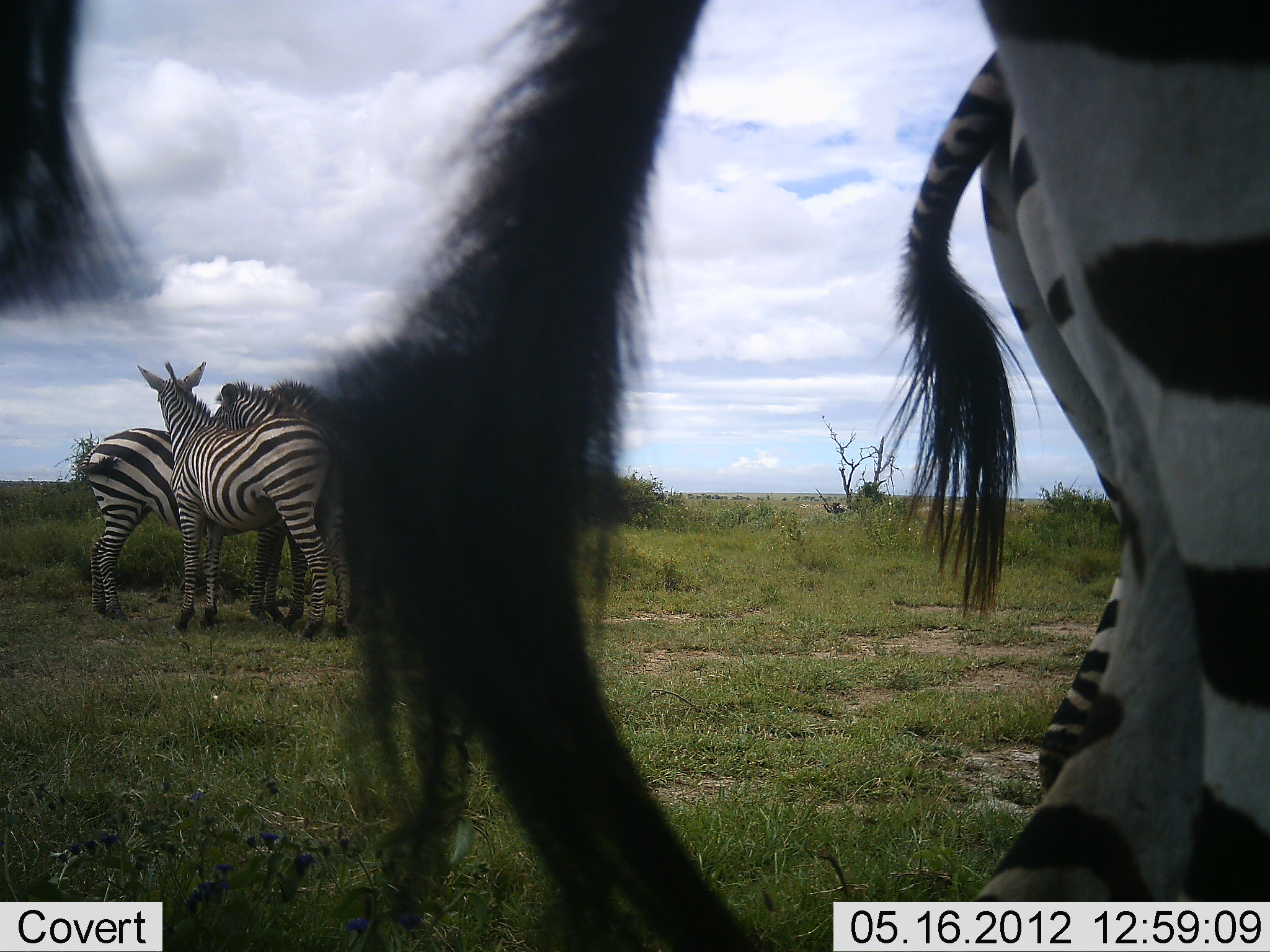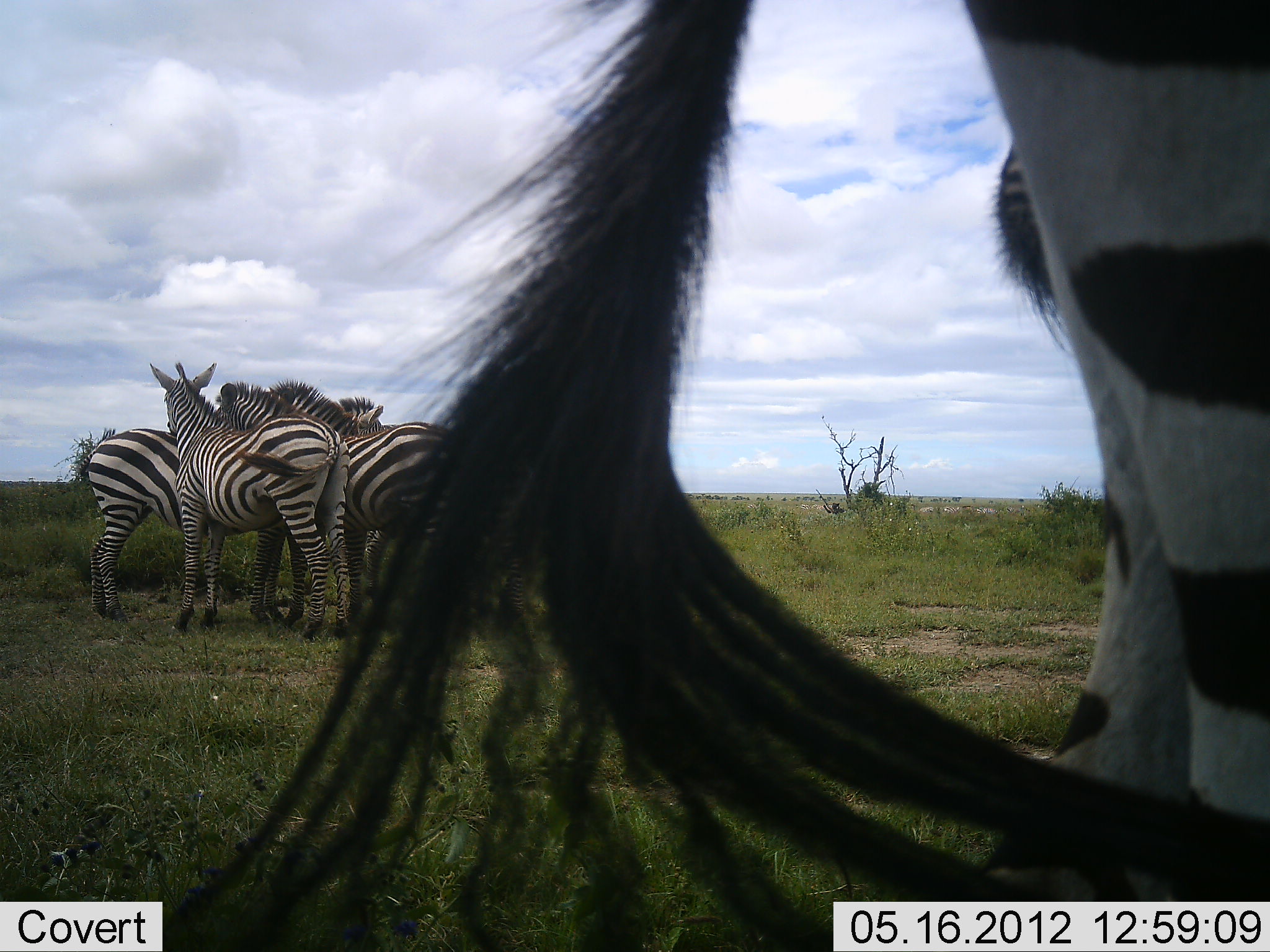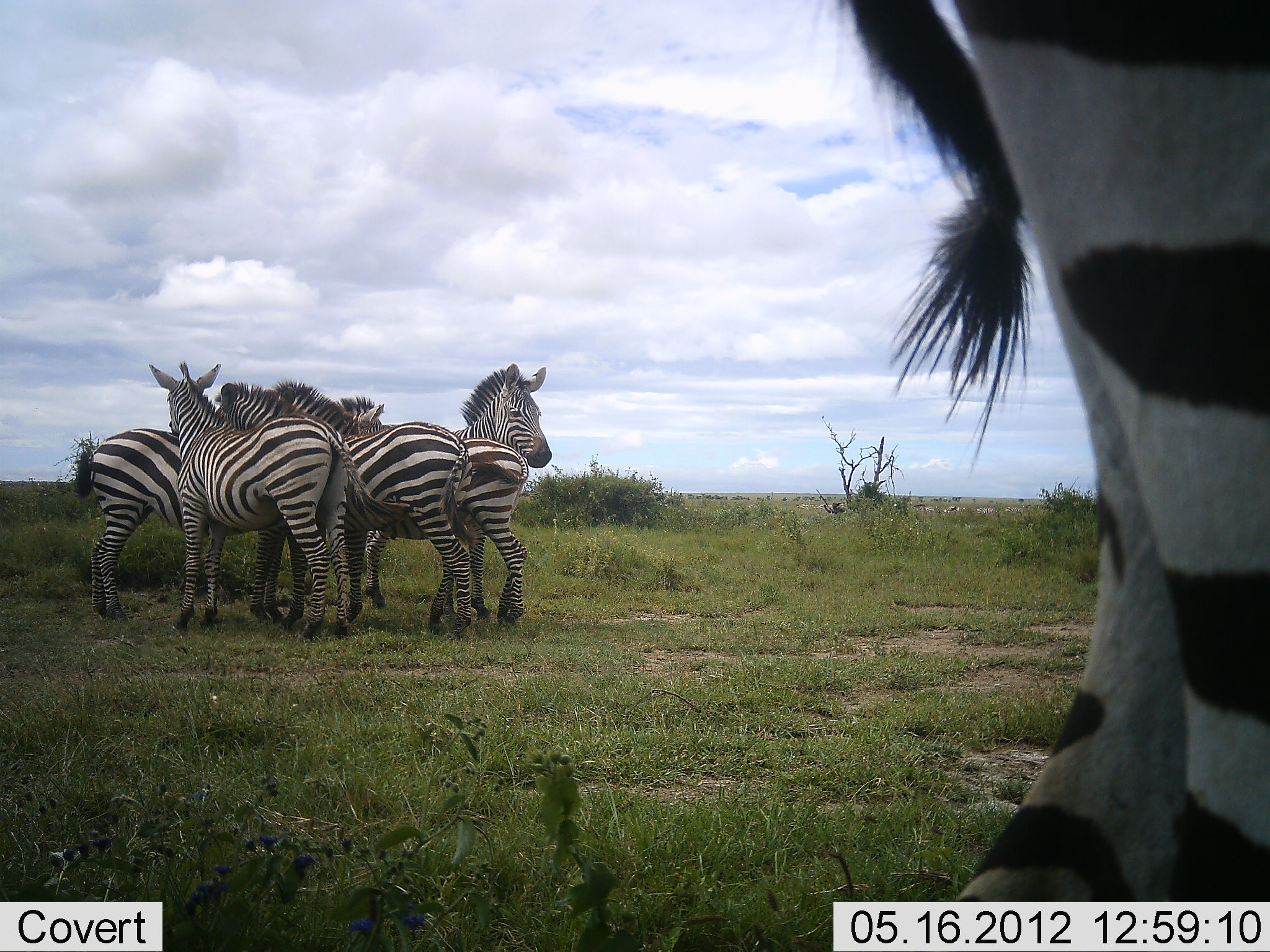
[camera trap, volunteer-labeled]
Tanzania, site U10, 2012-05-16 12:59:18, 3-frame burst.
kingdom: Animalia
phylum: Chordata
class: Mammalia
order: Perissodactyla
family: Equidae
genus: Equus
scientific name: Equus quagga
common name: plains zebra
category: zebra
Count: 7.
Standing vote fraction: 90%.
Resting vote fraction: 10%.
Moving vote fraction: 0%.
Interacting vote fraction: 60%.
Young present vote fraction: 0%.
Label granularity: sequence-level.